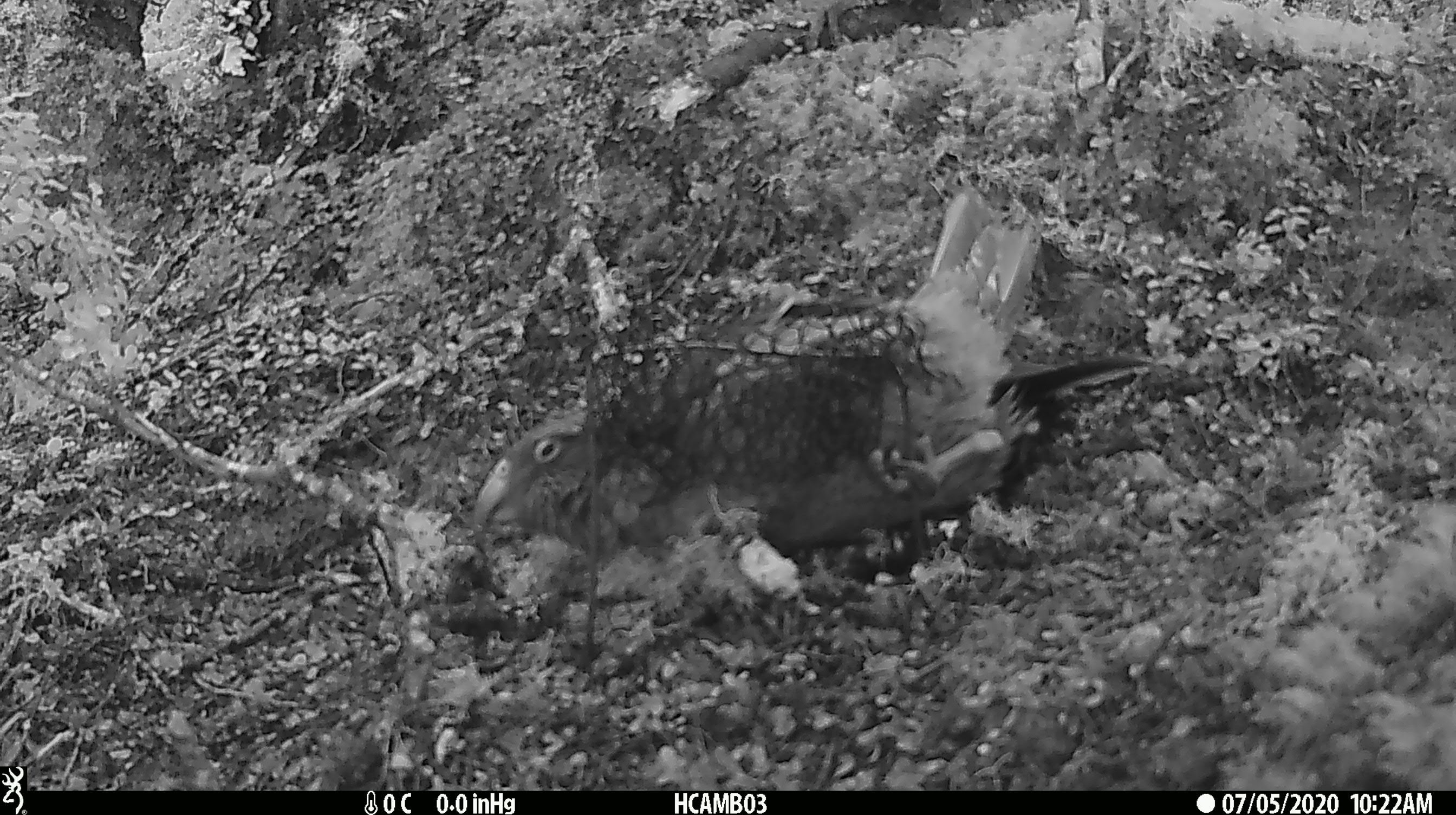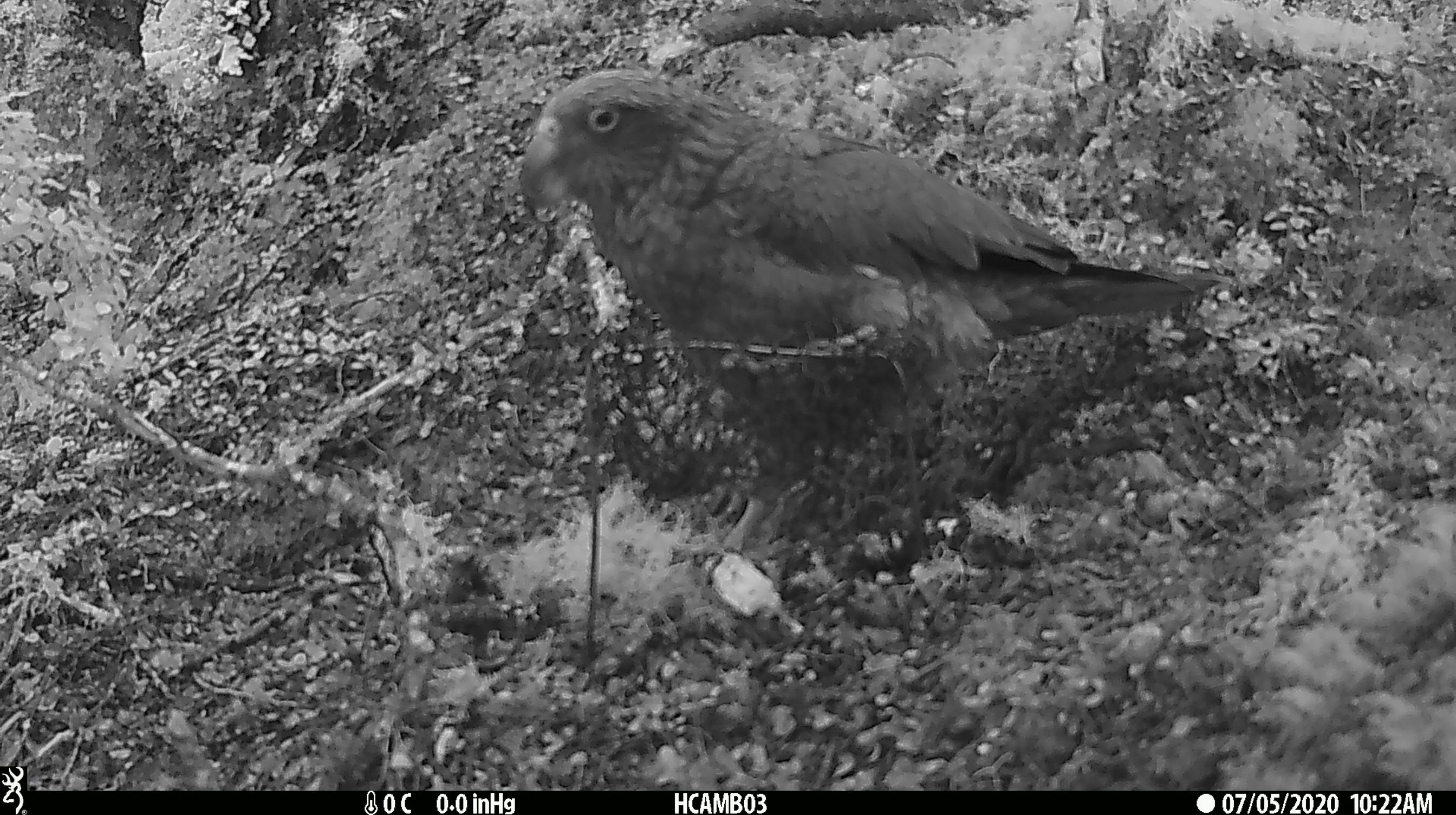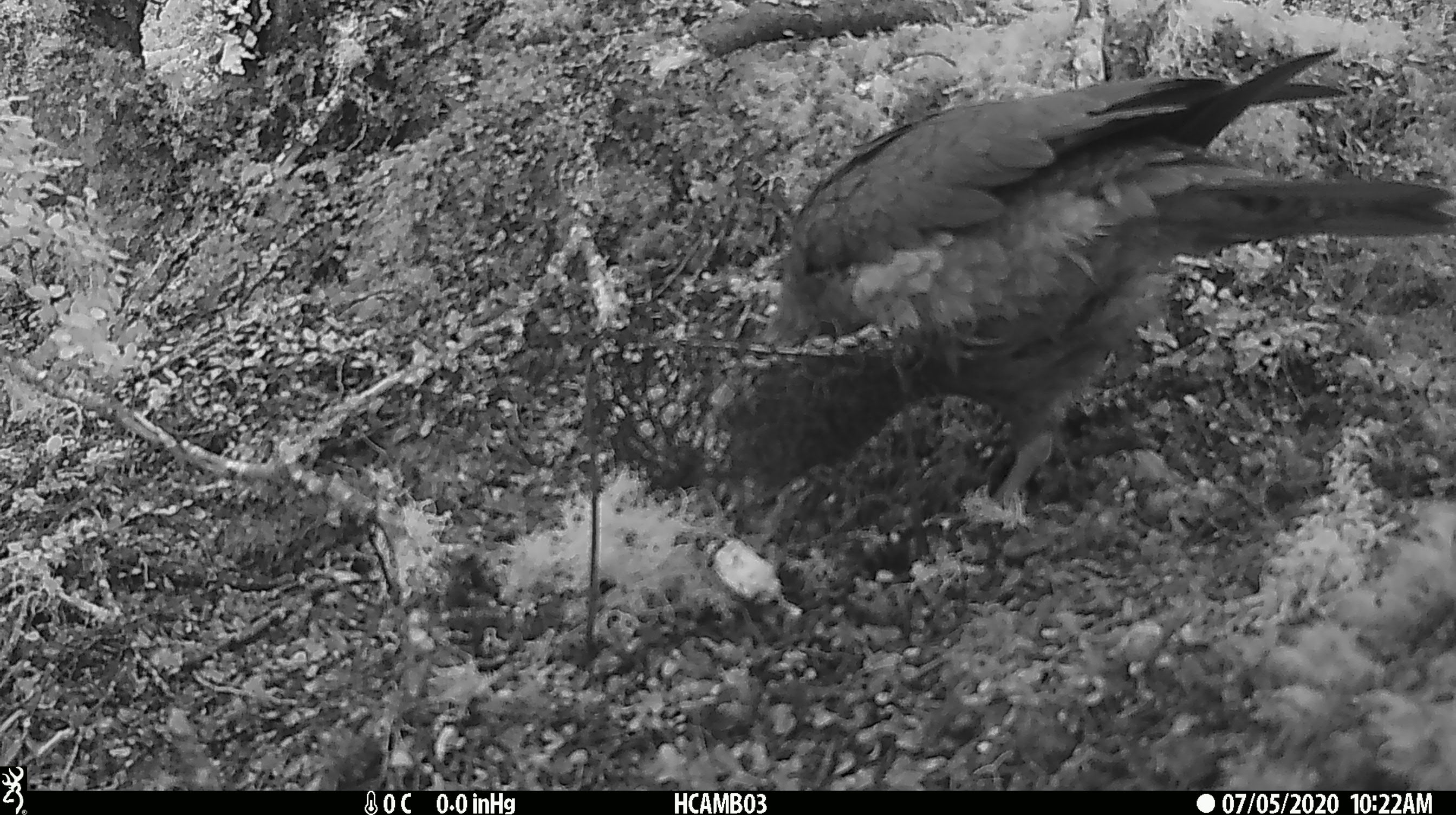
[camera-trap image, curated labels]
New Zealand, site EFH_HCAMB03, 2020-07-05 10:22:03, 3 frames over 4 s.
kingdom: Animalia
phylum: Chordata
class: Aves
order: Psittaciformes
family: Strigopidae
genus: Nestor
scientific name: Nestor notabilis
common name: kea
Kea (Nestor notabilis).